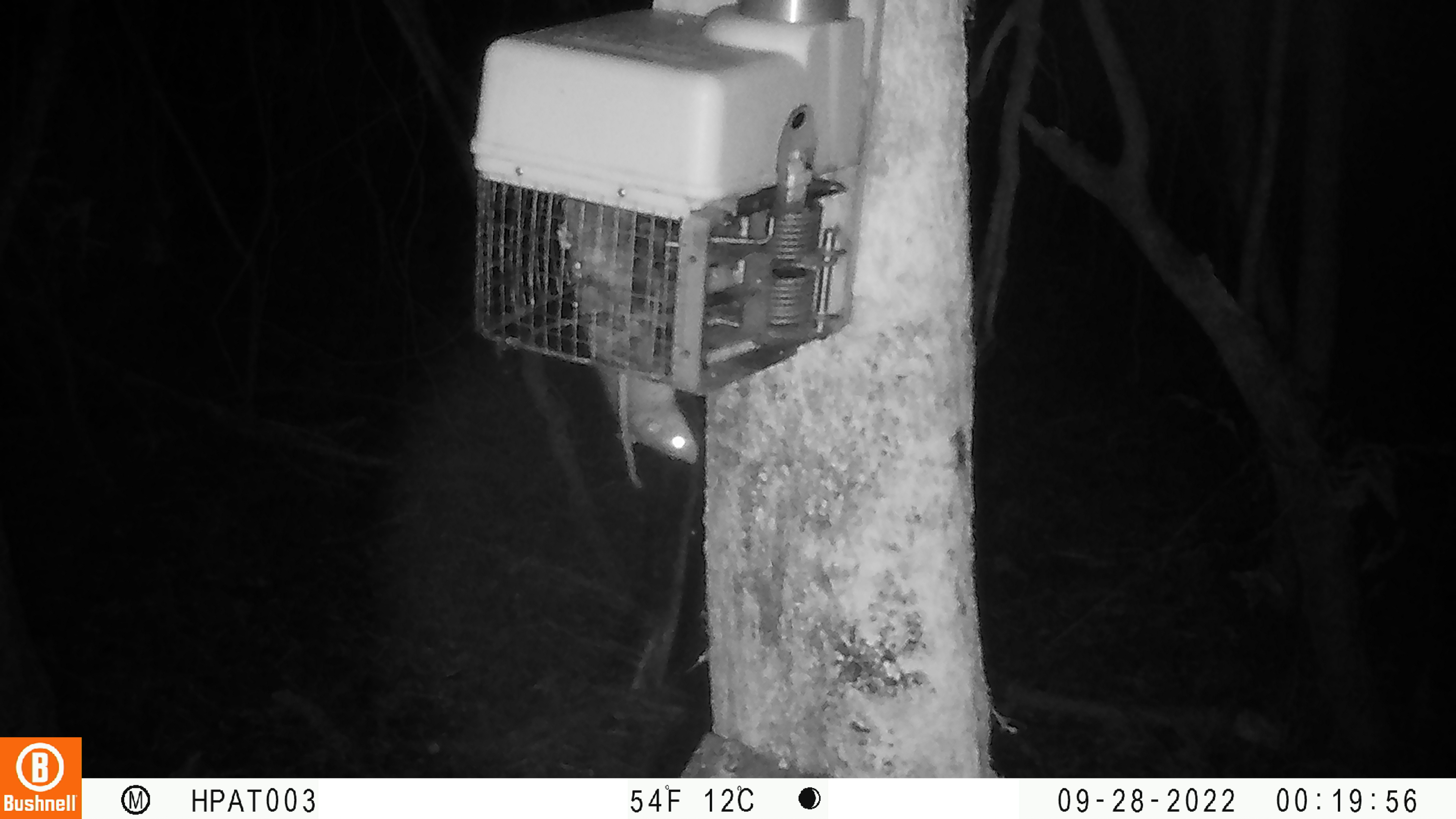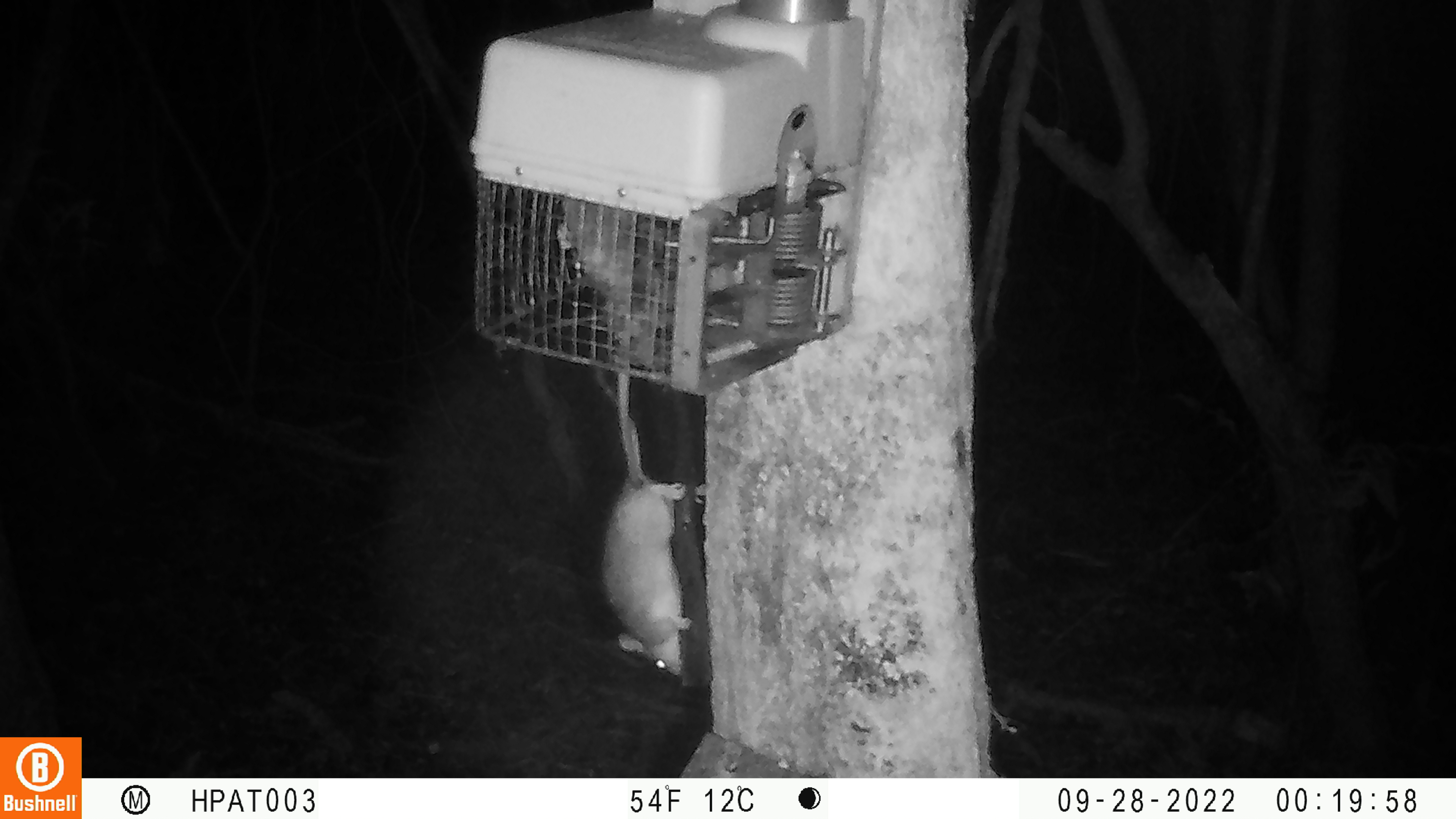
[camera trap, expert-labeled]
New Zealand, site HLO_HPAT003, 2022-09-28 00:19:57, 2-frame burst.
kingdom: Animalia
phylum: Chordata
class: Mammalia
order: Rodentia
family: Muridae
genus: Rattus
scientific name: Rattus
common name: rat